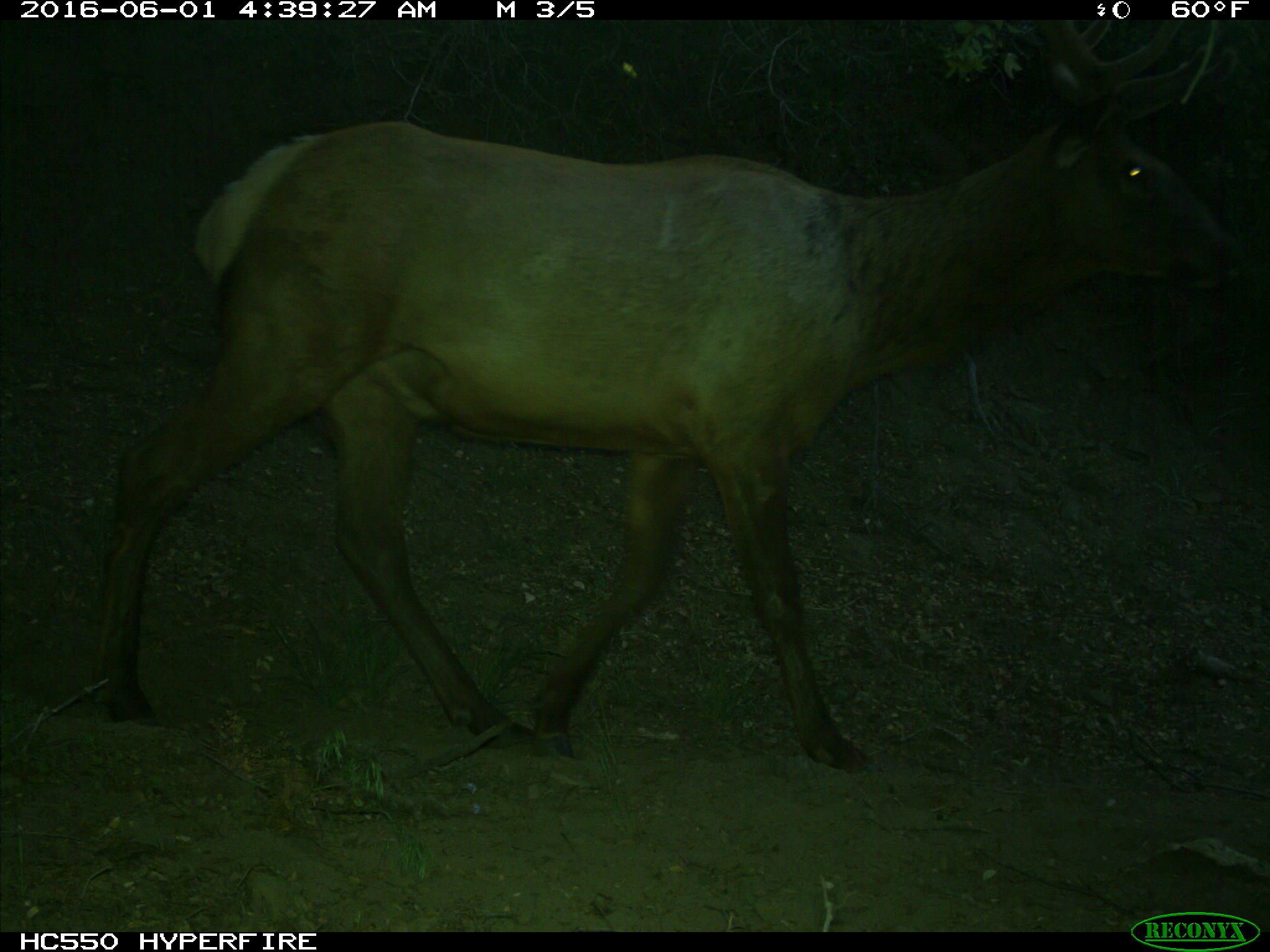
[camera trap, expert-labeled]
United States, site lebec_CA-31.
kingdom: Animalia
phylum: Chordata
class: Mammalia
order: Artiodactyla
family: Cervidae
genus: Cervus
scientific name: Cervus canadensis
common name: elk